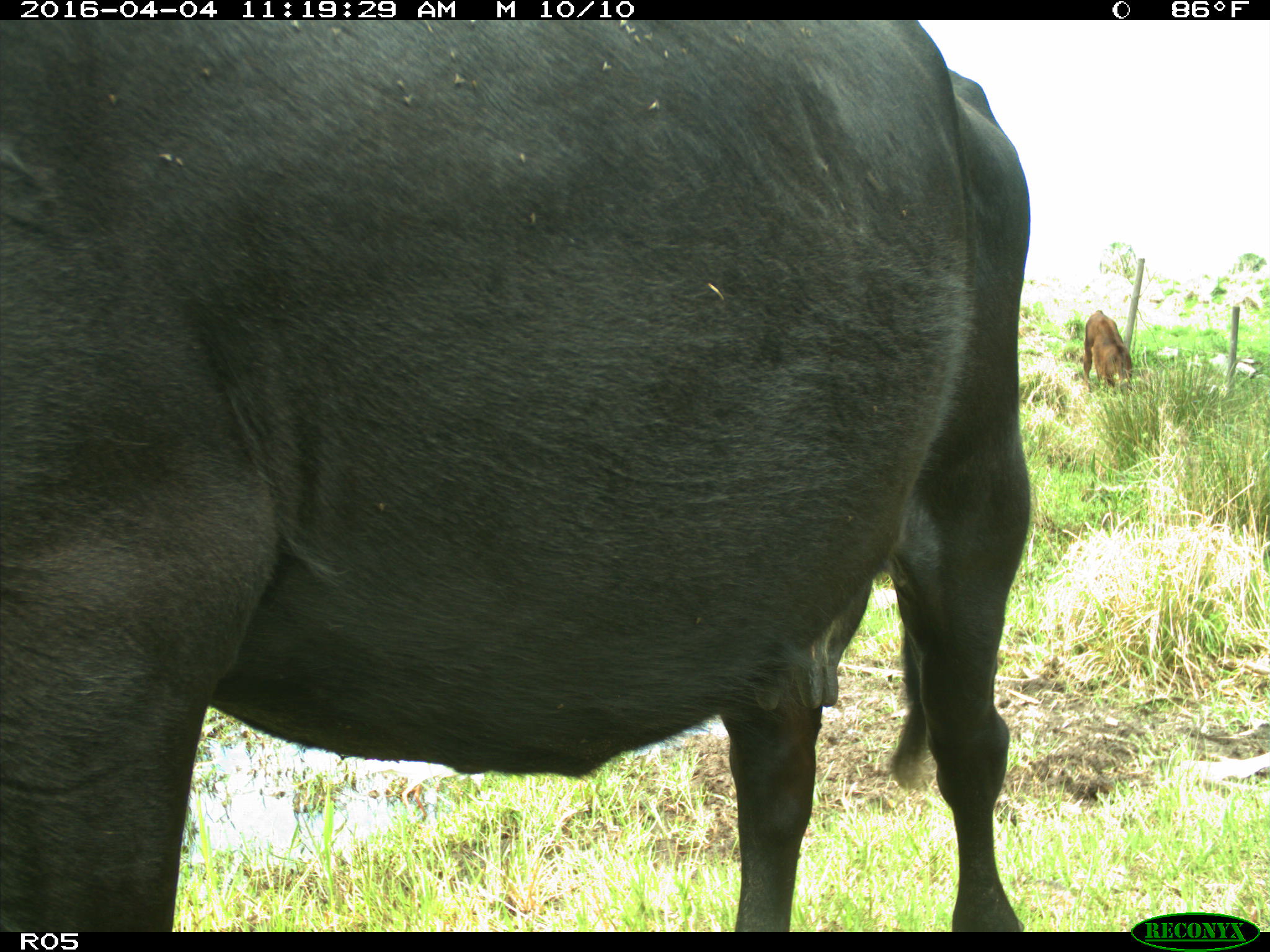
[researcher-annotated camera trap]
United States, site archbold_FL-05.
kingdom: Animalia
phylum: Chordata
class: Mammalia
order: Artiodactyla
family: Bovidae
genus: Bos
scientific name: Bos taurus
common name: domestic cow